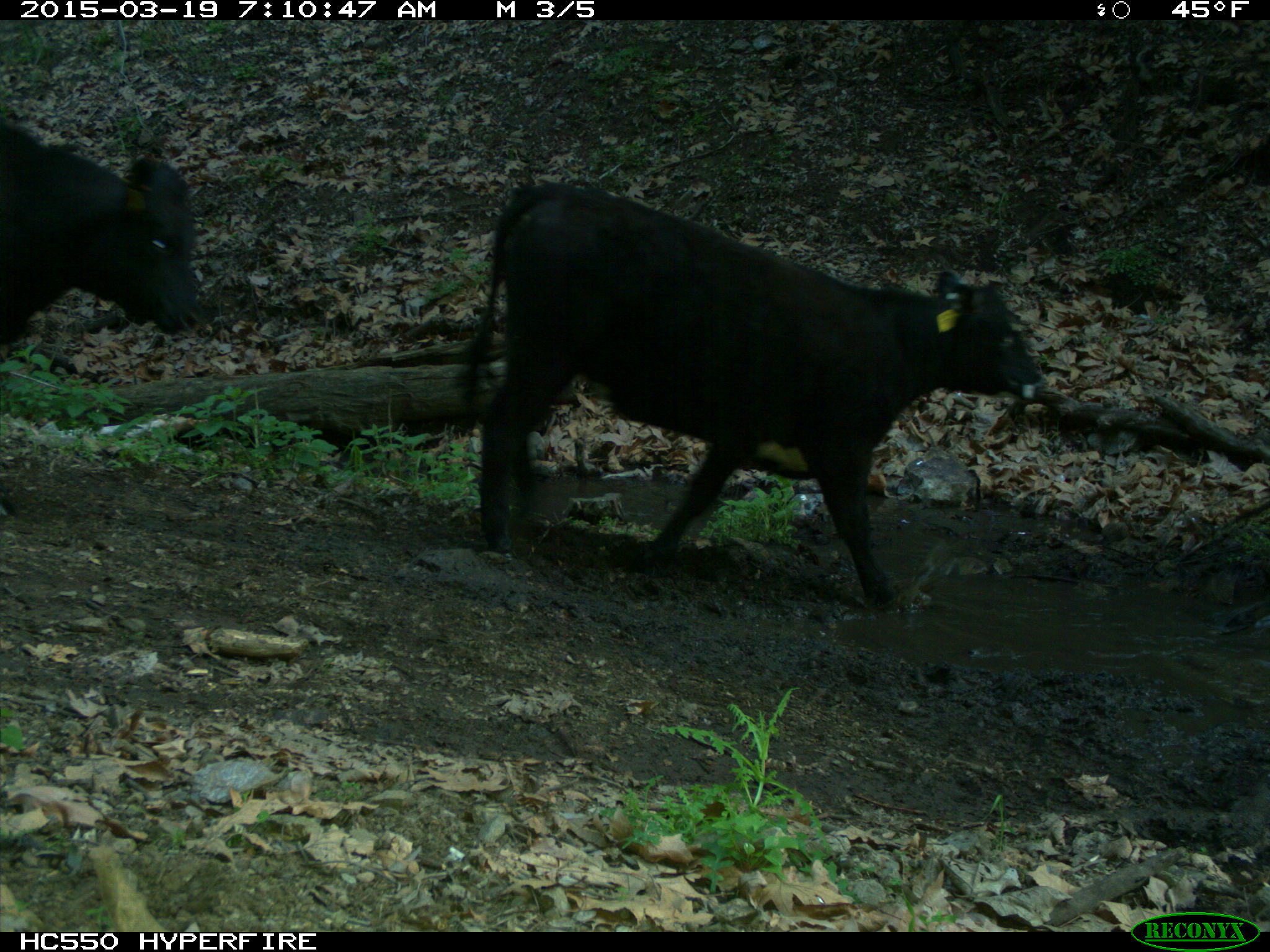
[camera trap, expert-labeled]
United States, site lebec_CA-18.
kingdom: Animalia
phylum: Chordata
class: Mammalia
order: Artiodactyla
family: Bovidae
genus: Bos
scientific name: Bos taurus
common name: domestic cow